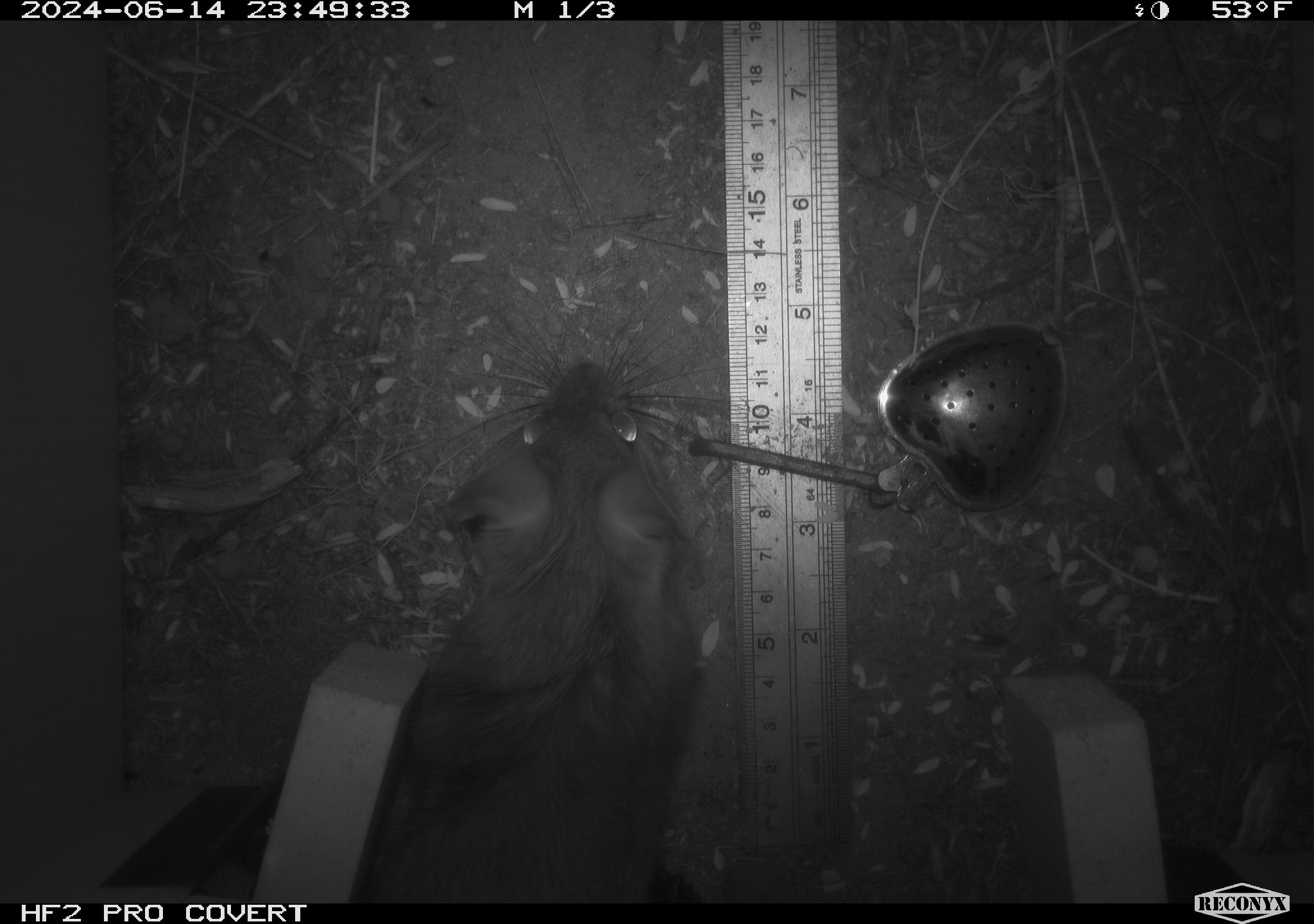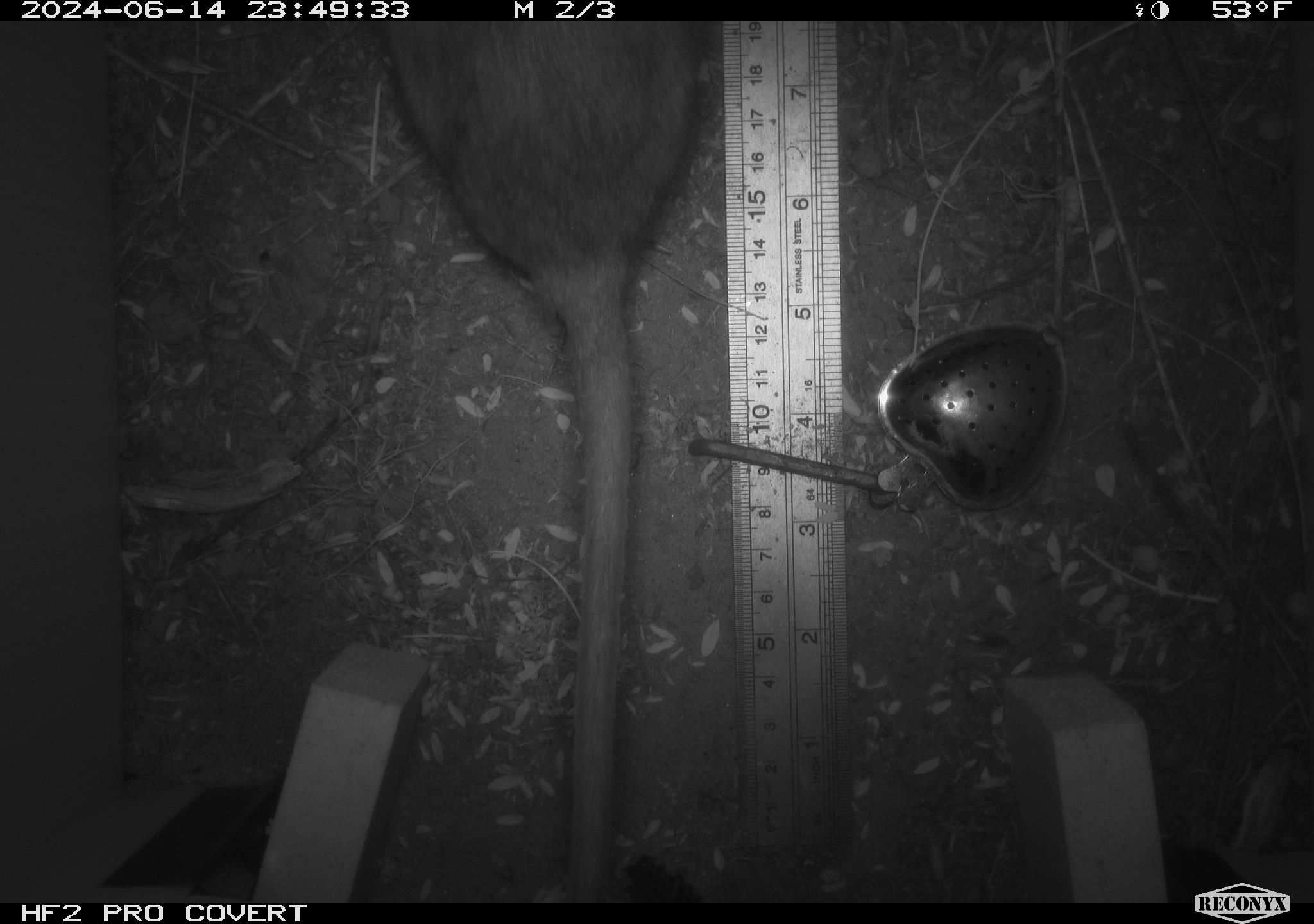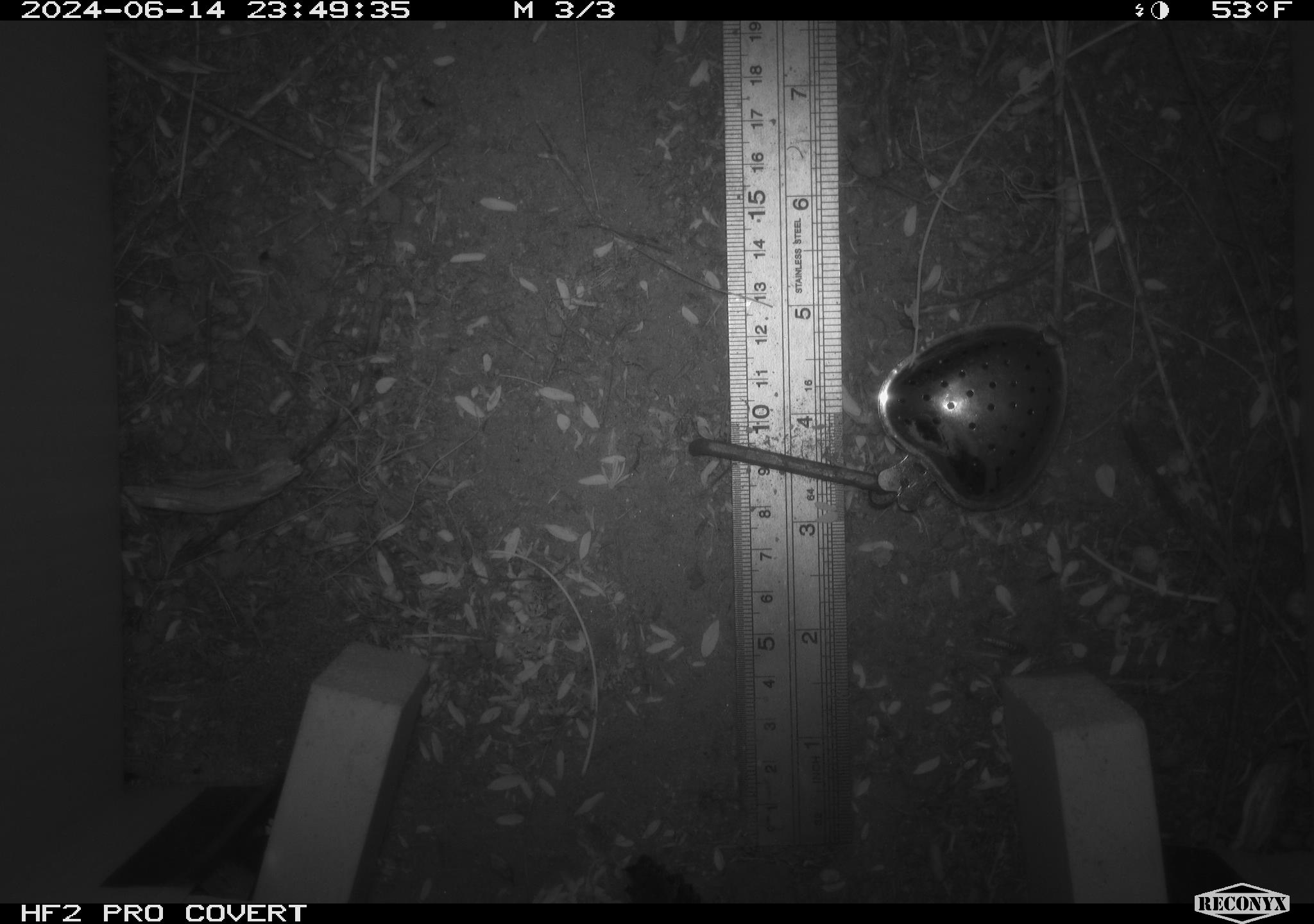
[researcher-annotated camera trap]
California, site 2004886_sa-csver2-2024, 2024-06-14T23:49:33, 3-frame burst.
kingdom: Animalia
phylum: Chordata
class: Mammalia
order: Rodentia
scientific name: Rodentia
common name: rodent